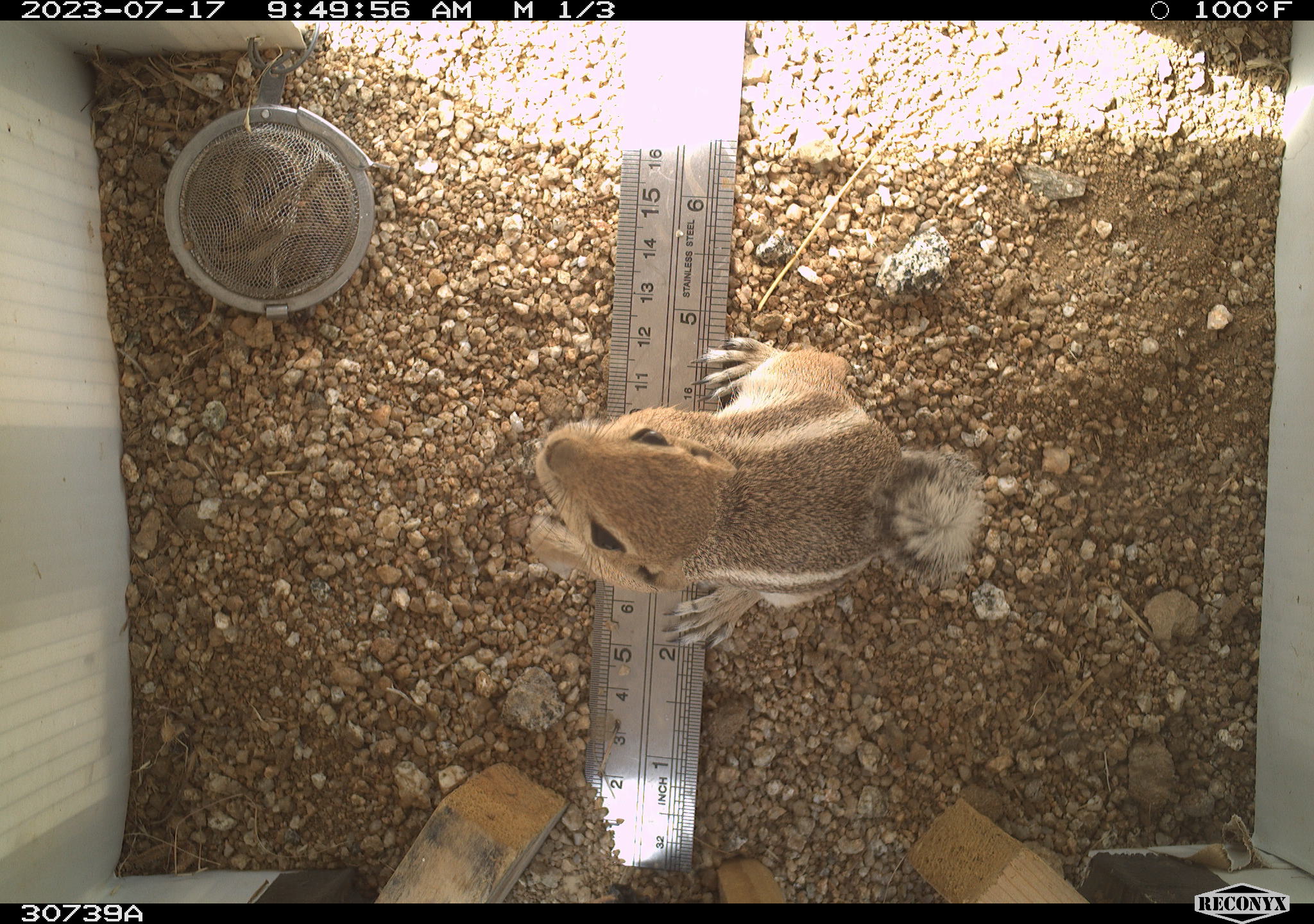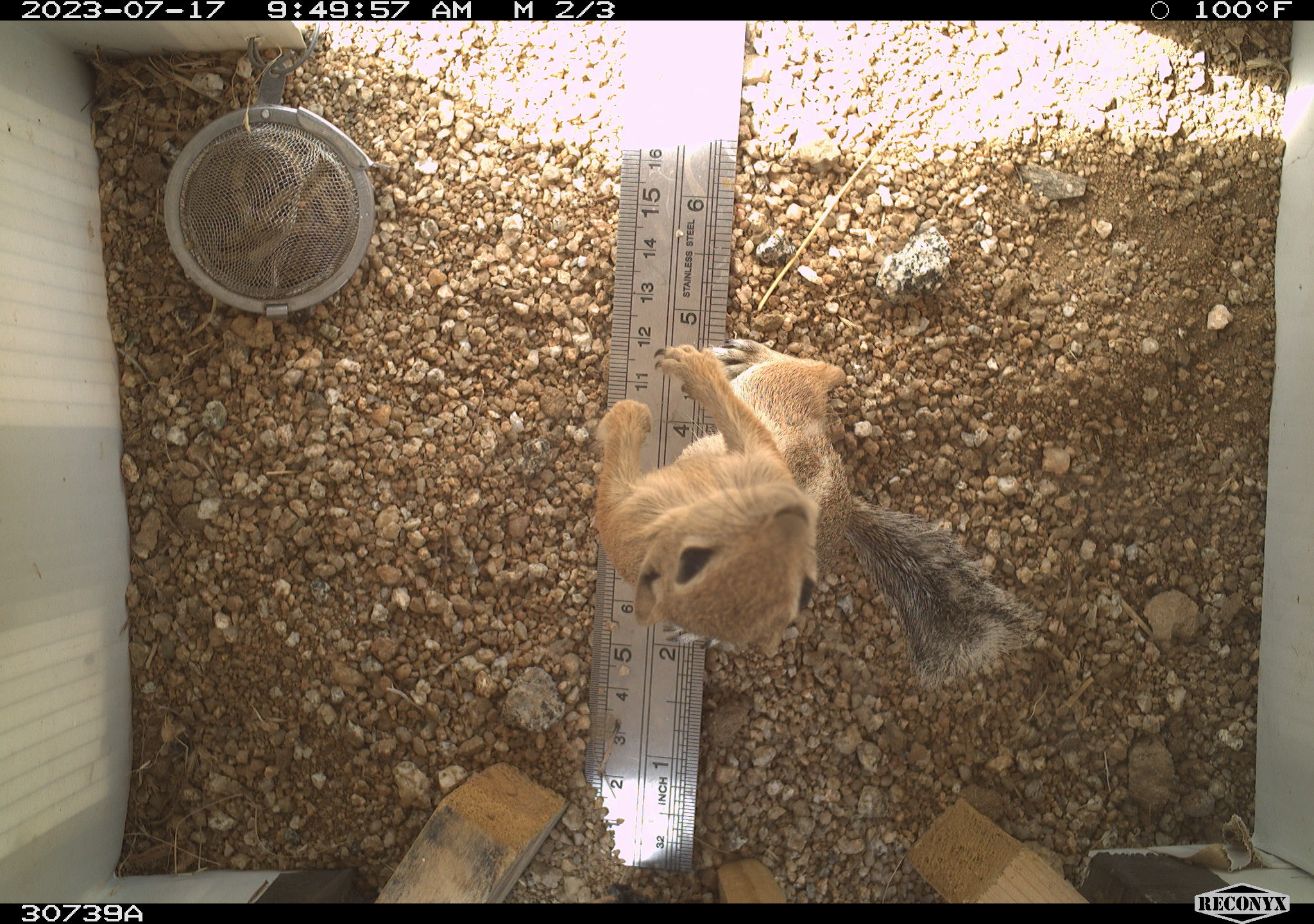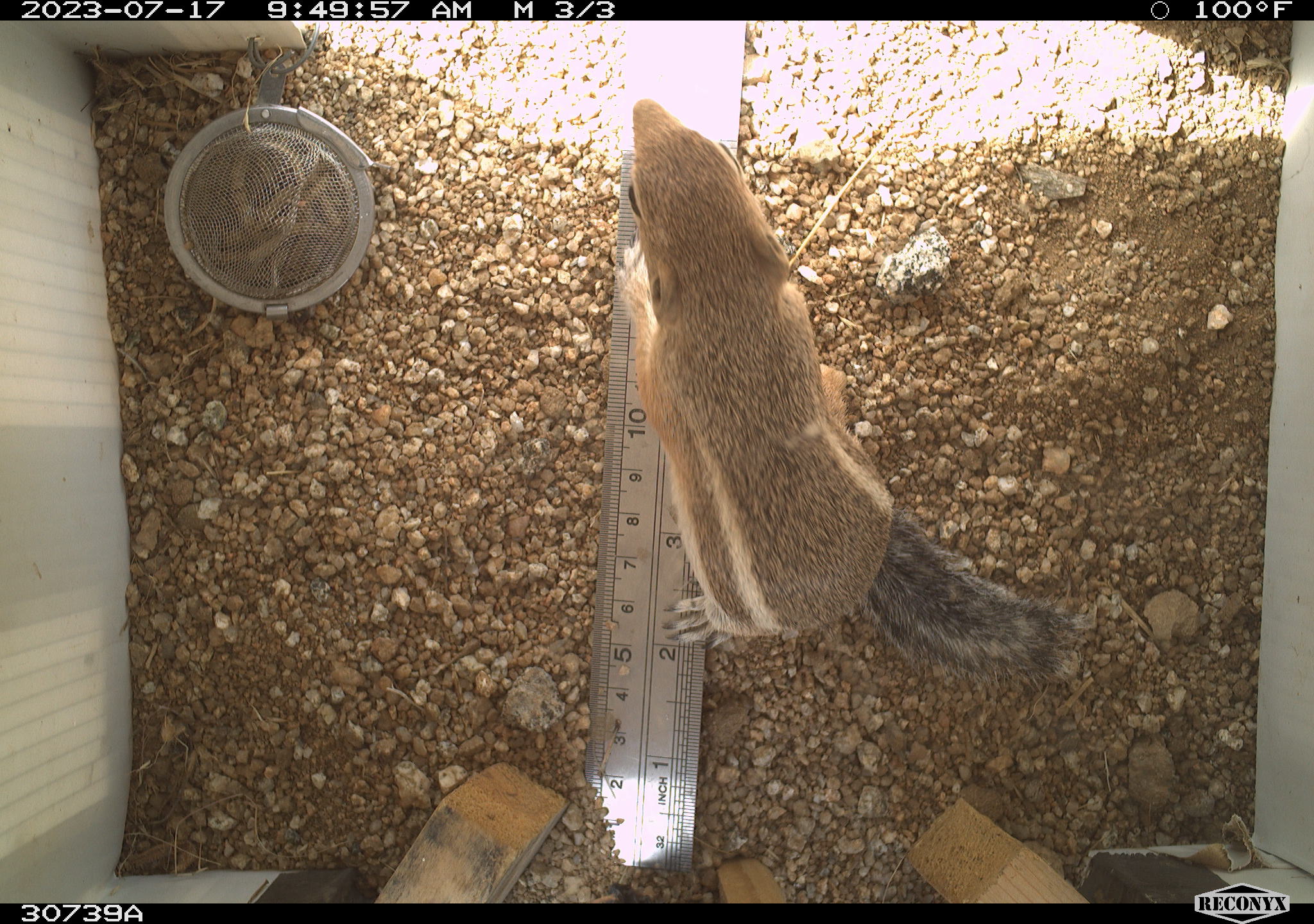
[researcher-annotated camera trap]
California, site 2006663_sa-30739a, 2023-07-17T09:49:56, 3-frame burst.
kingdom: Animalia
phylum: Chordata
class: Mammalia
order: Rodentia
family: Sciuridae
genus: Ammospermophilus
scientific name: Ammospermophilus leucurus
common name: white-tailed antelope squirrel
White-tailed antelope squirrel (Ammospermophilus leucurus).